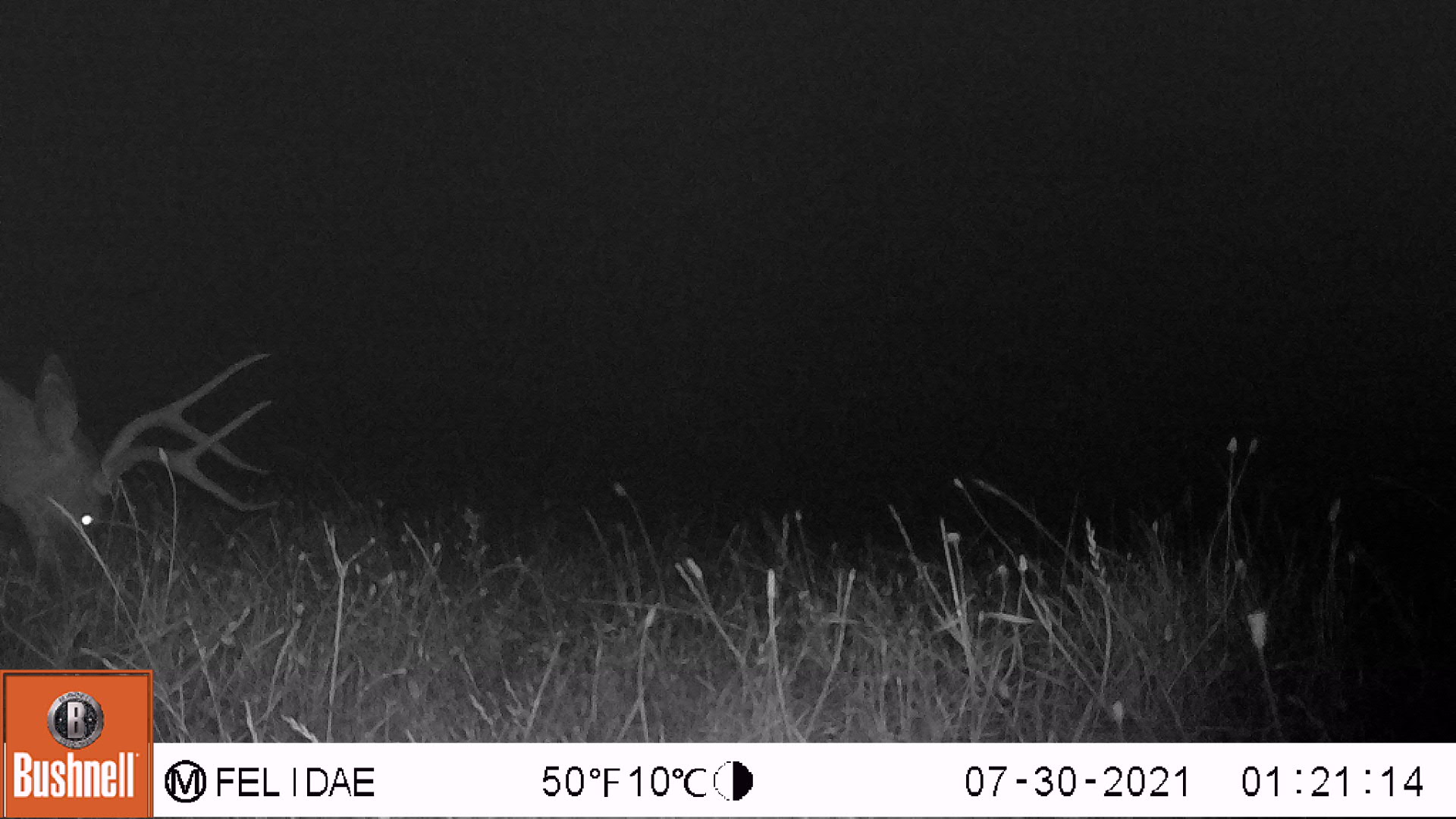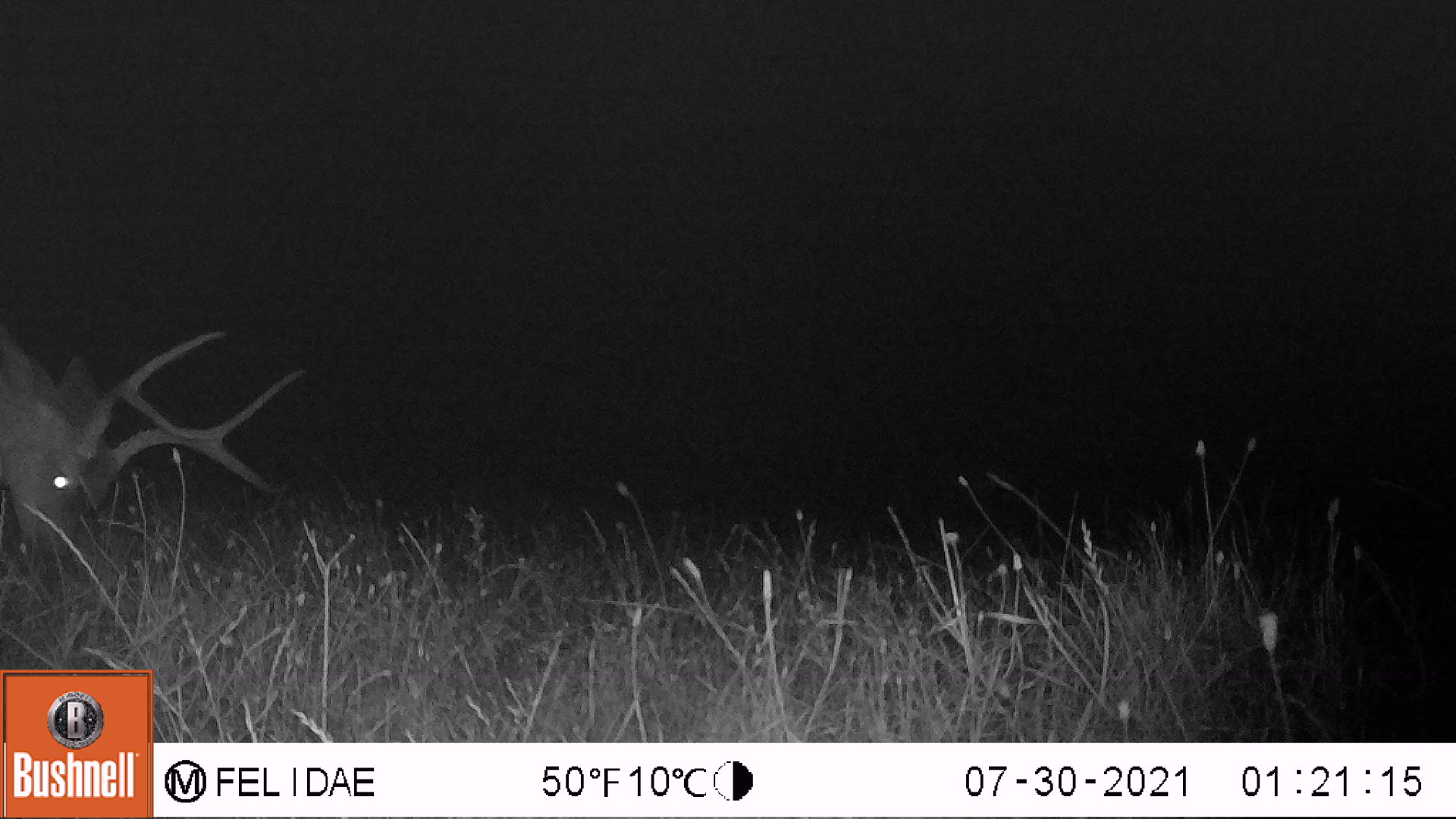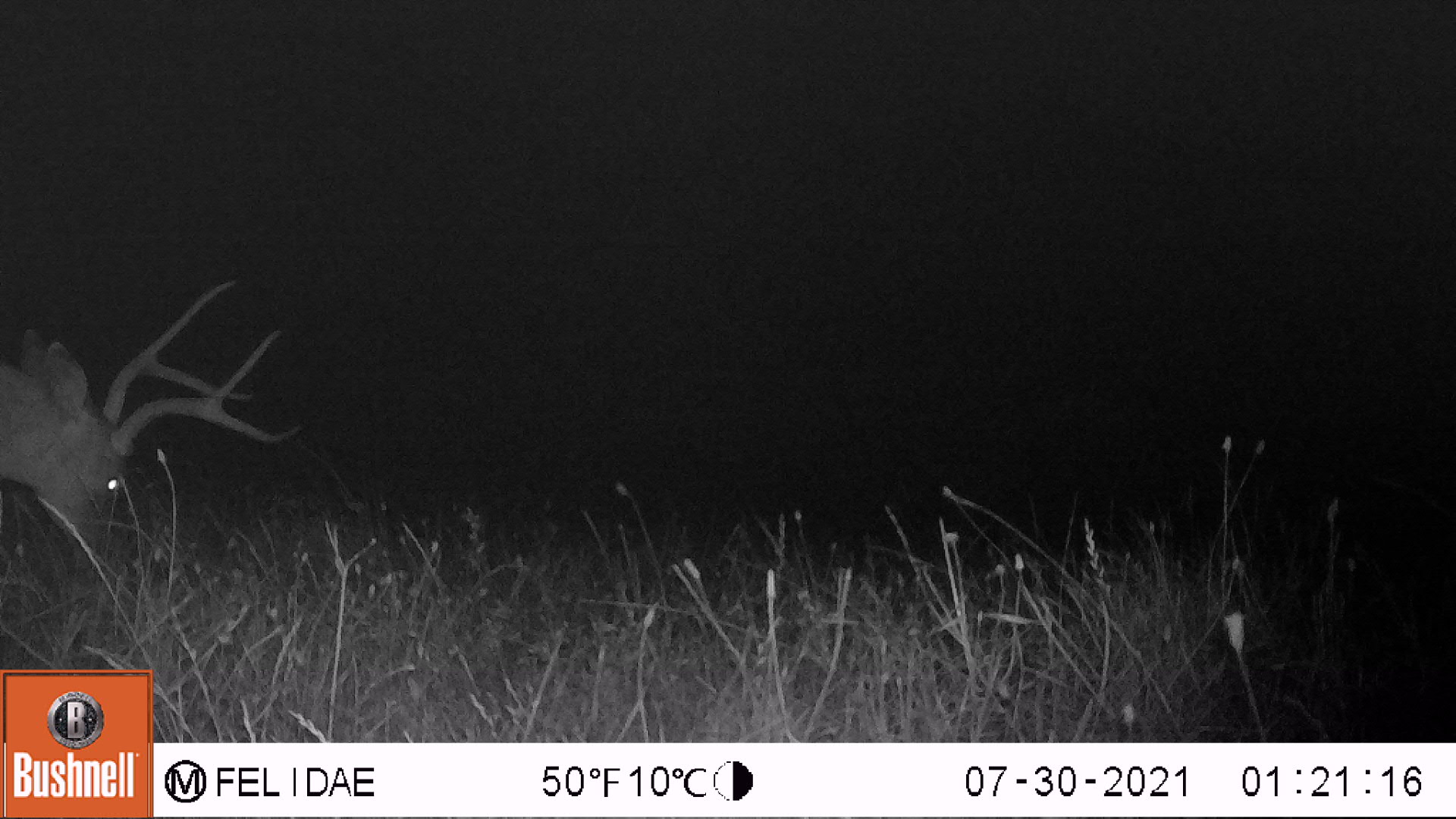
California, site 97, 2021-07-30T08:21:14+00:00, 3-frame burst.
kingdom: Animalia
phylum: Chordata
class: Mammalia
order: Artiodactyla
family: Cervidae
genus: Odocoileus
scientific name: Odocoileus hemionus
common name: mule deer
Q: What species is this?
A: Mule deer (Odocoileus hemionus).